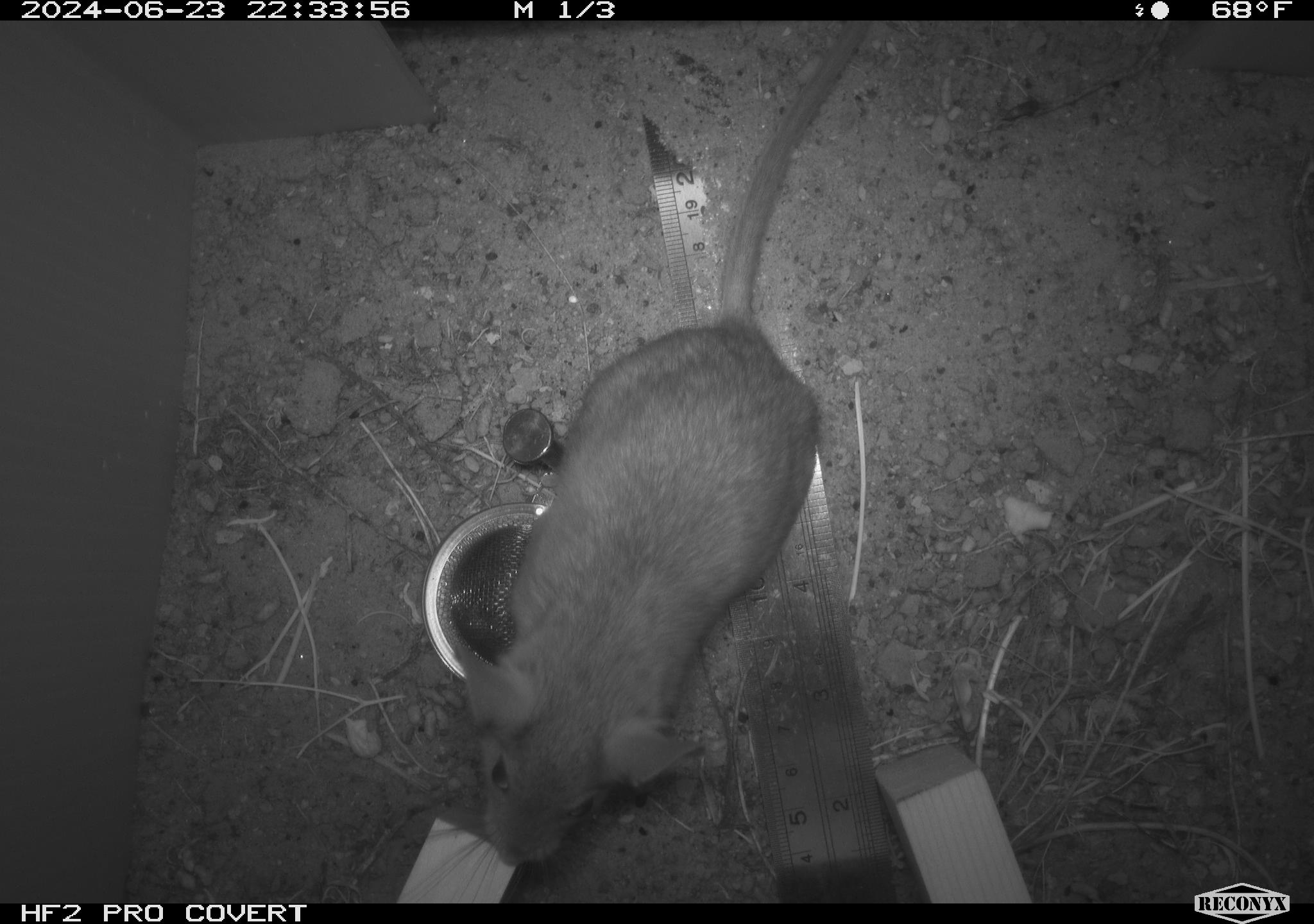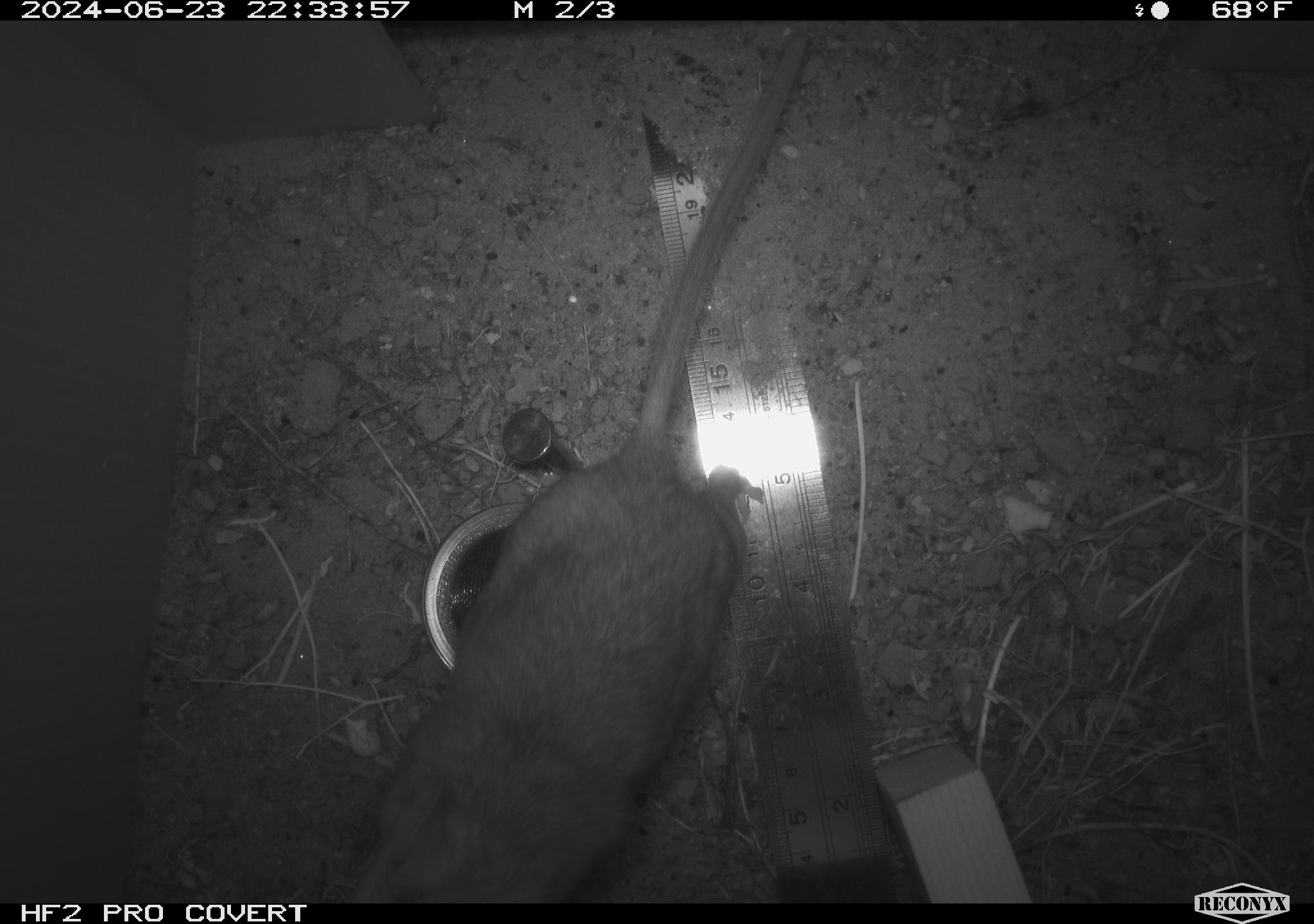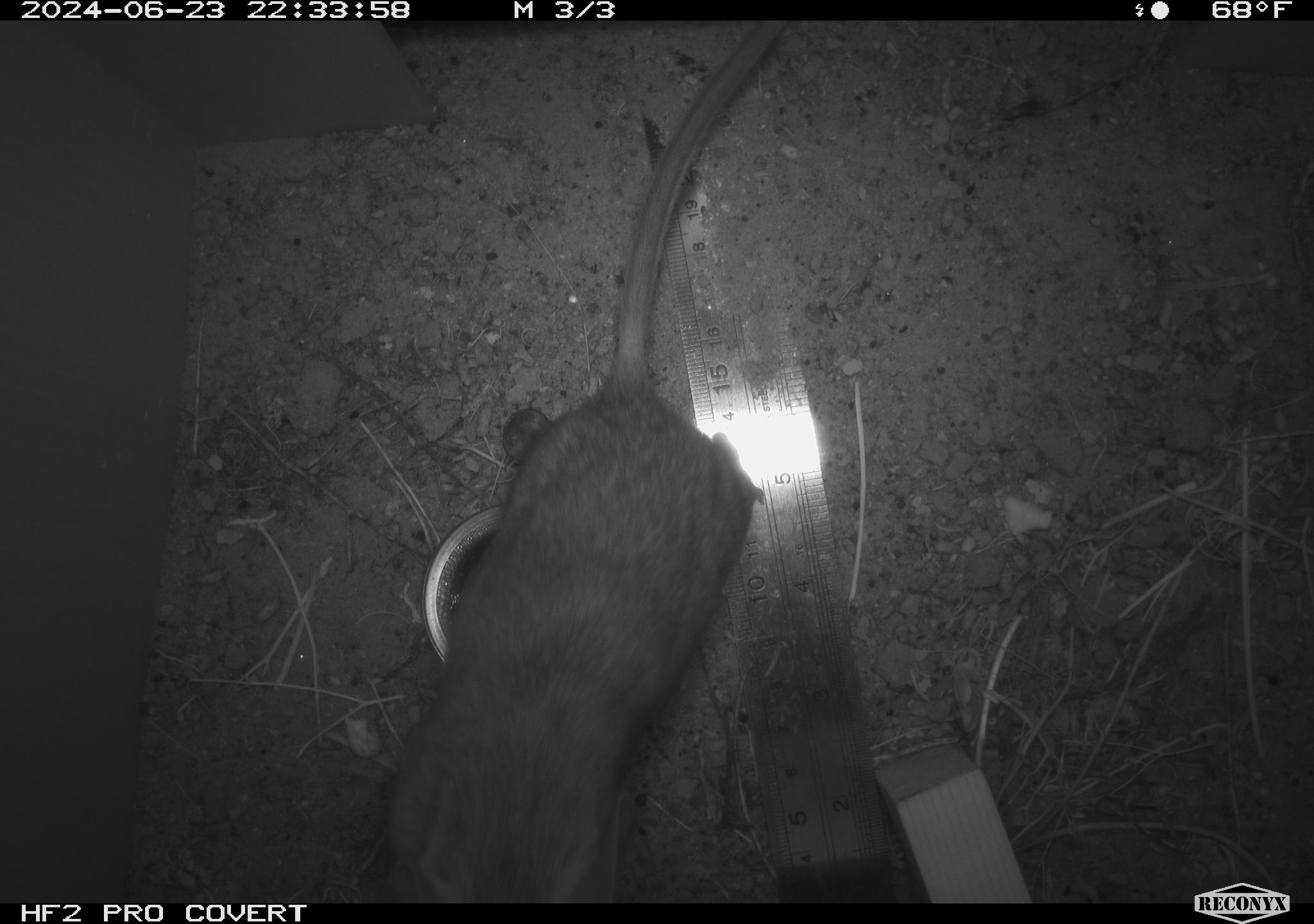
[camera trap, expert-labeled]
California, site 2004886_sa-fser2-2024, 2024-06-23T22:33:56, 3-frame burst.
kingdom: Animalia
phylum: Chordata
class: Mammalia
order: Rodentia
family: Cricetidae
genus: Neotoma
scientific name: Neotoma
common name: pack rat or woodrat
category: neotoma species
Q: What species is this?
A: Neotoma species (pack rat or woodrat) (Neotoma).